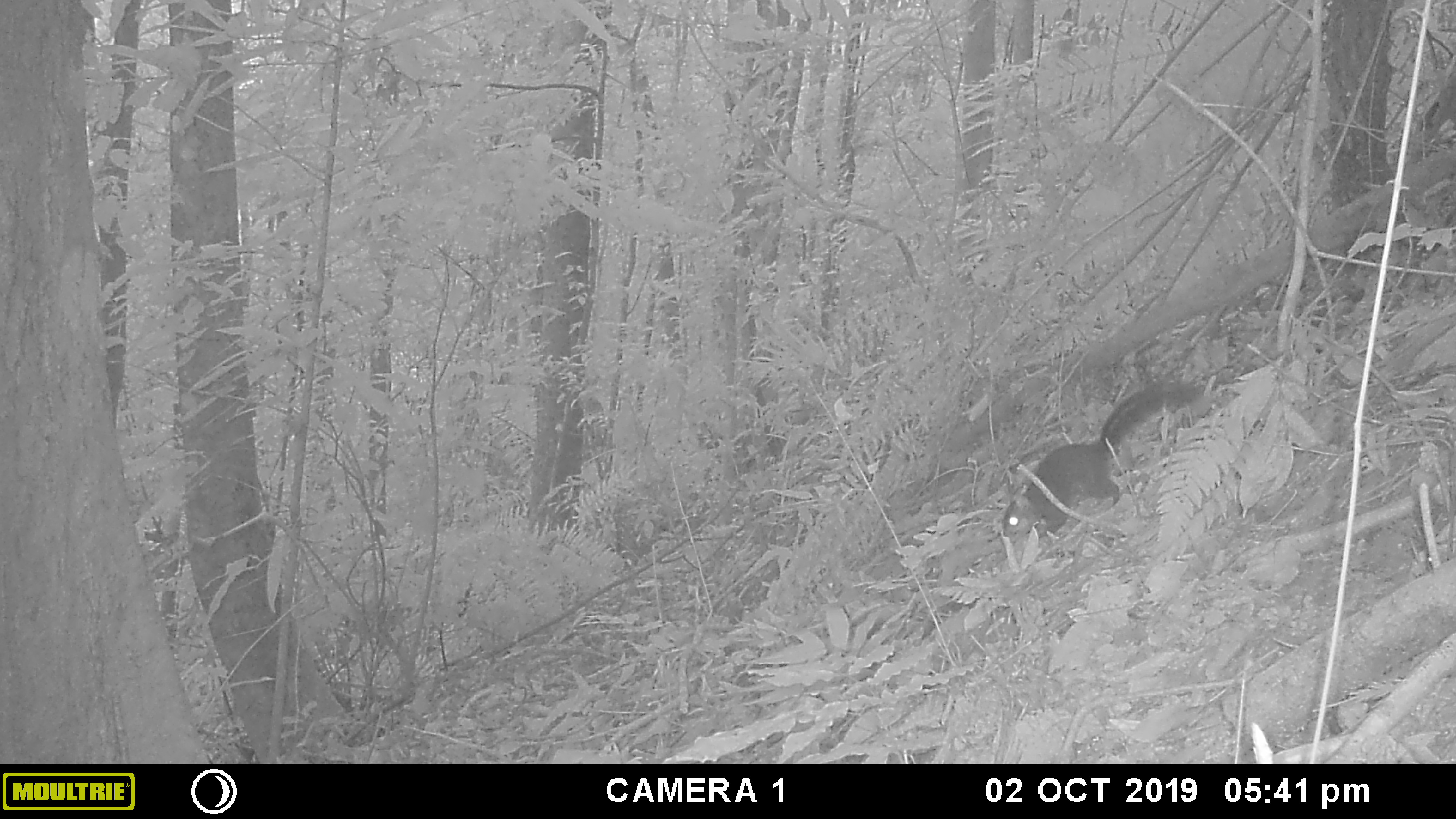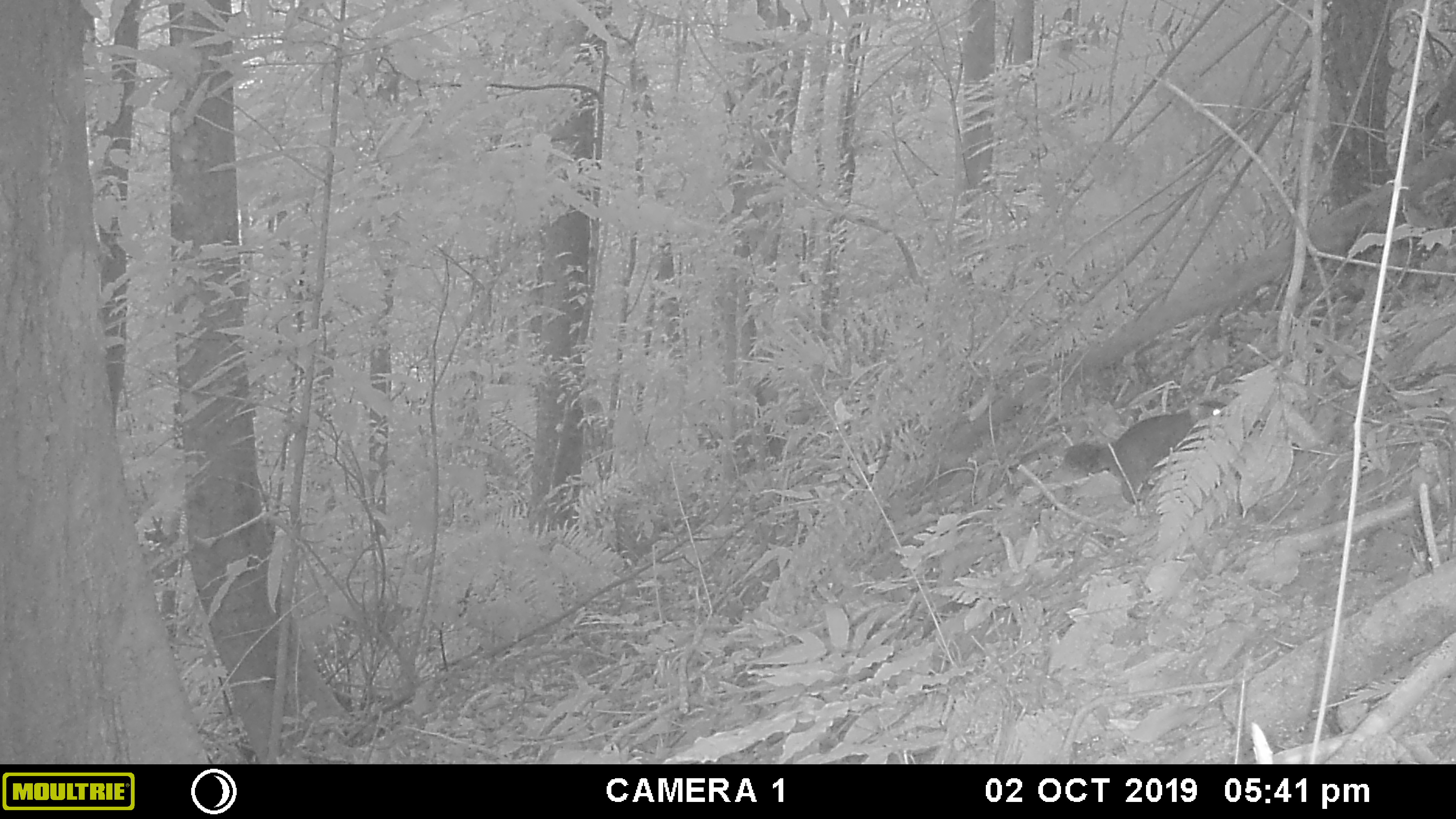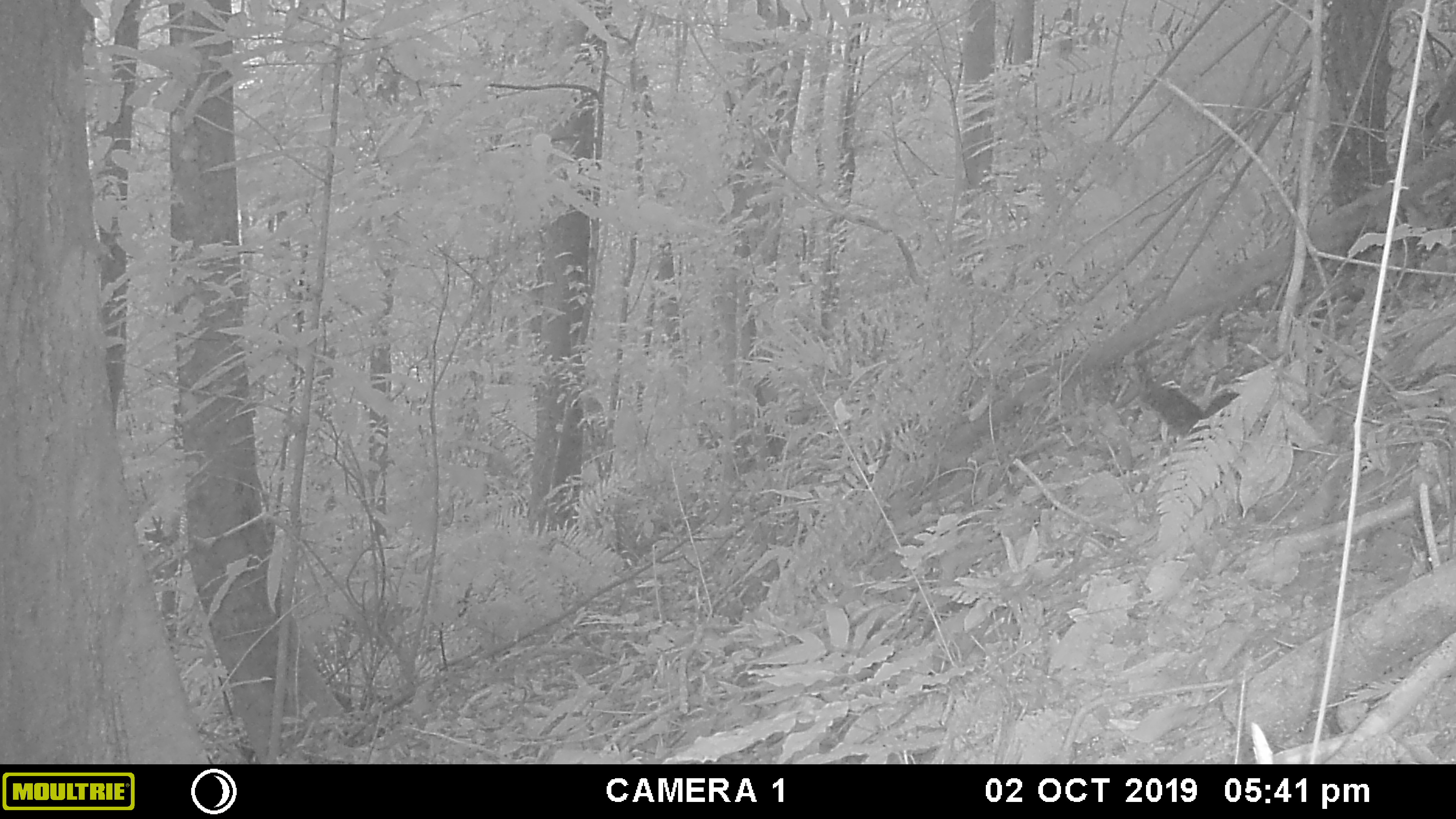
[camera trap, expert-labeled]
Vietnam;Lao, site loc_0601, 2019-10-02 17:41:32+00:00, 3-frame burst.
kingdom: Animalia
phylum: Chordata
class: Mammalia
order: Rodentia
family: Sciuridae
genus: Dremomys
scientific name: Dremomys rufigenis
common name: red-cheeked squirrel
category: red cheeked squirrel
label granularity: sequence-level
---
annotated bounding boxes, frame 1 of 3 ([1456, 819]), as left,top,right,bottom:
red cheeked squirrel: 1002,381,1196,538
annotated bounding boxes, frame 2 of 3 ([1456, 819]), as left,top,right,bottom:
red cheeked squirrel: 1064,400,1227,504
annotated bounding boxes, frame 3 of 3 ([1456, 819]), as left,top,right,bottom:
red cheeked squirrel: 1124,378,1240,443